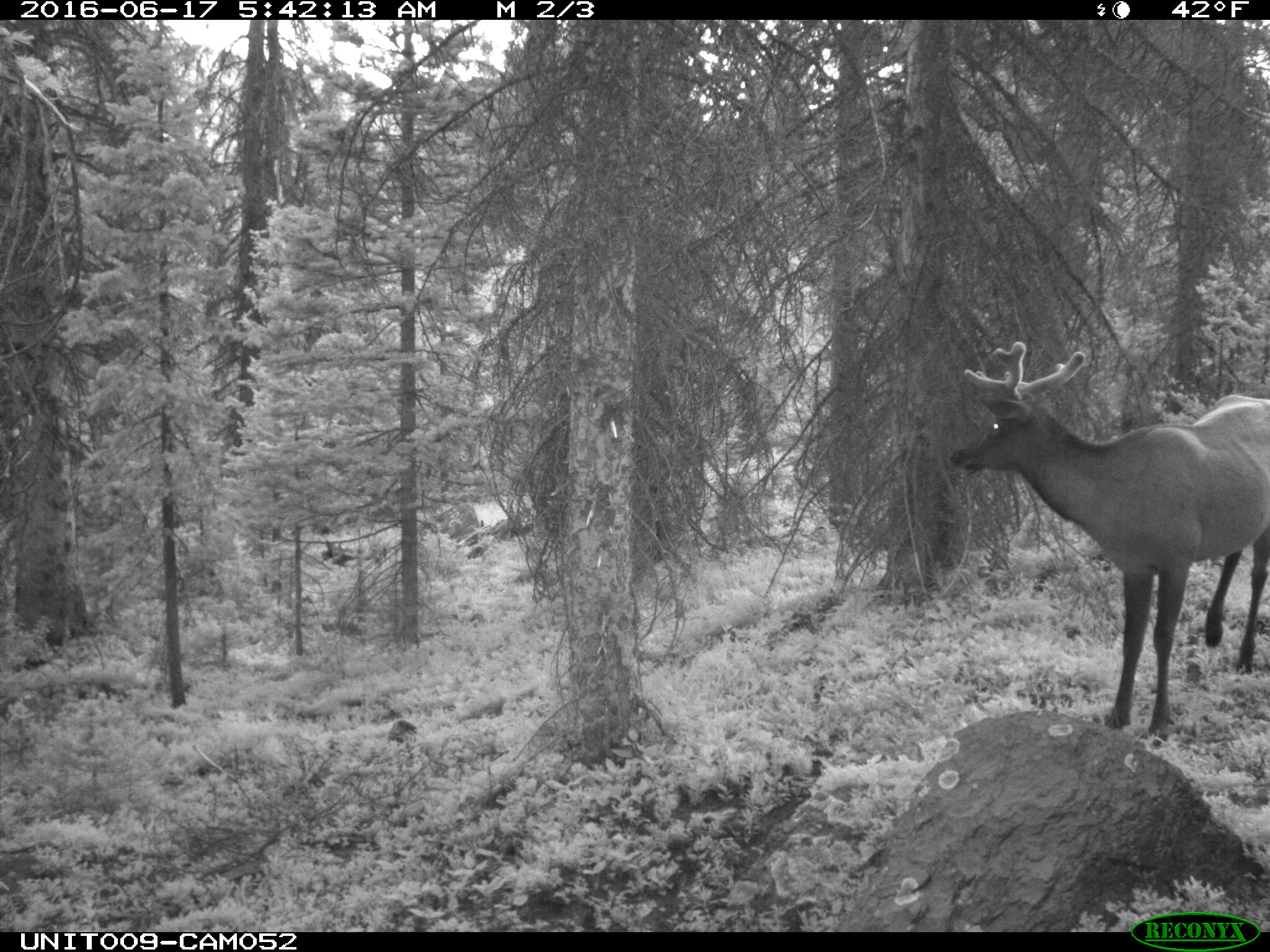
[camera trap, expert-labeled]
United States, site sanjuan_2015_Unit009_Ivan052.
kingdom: Animalia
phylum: Chordata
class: Mammalia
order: Artiodactyla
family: Cervidae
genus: Cervus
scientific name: Cervus elaphus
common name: red deer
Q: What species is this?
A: Cervus elaphus (red deer).